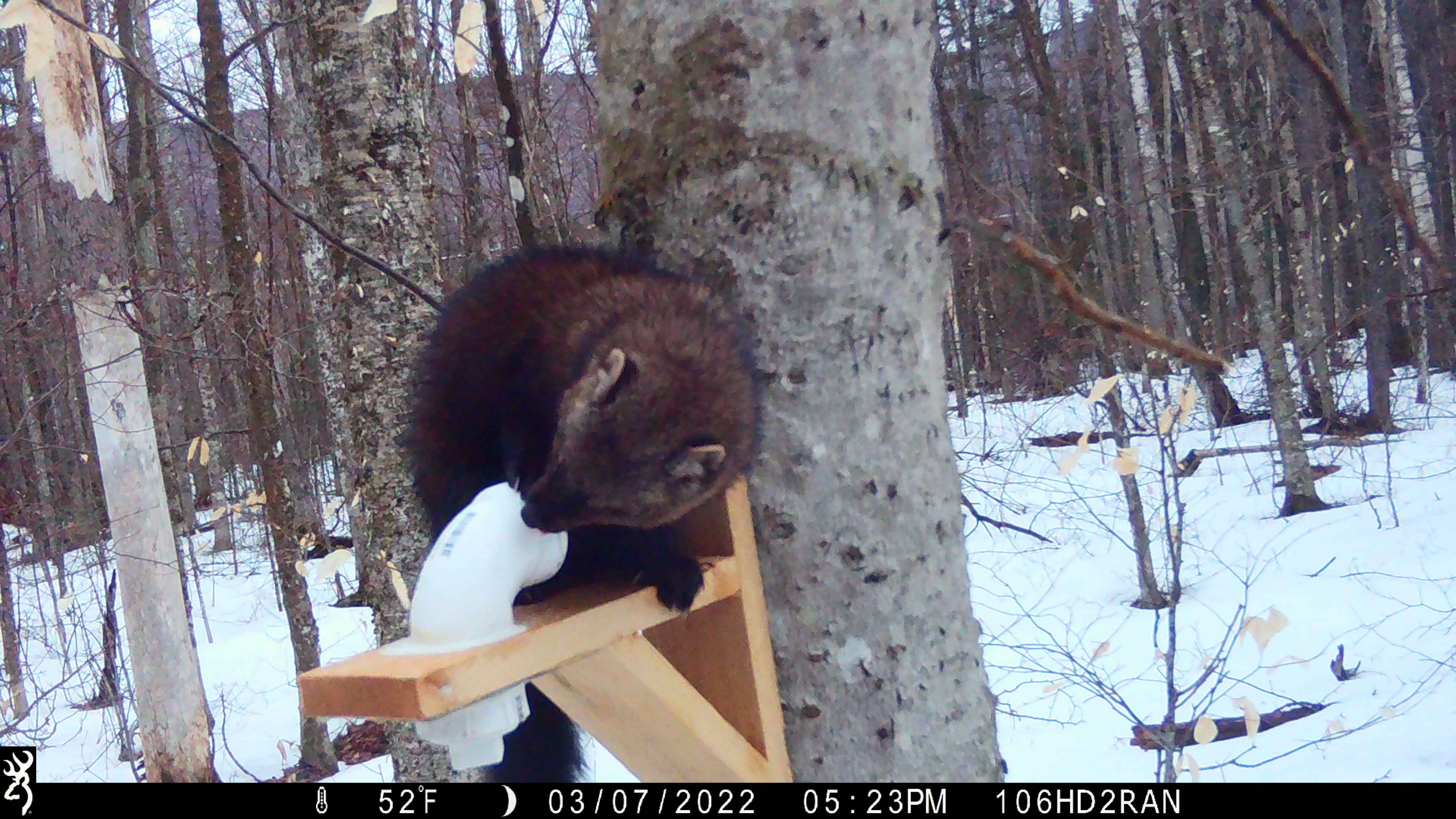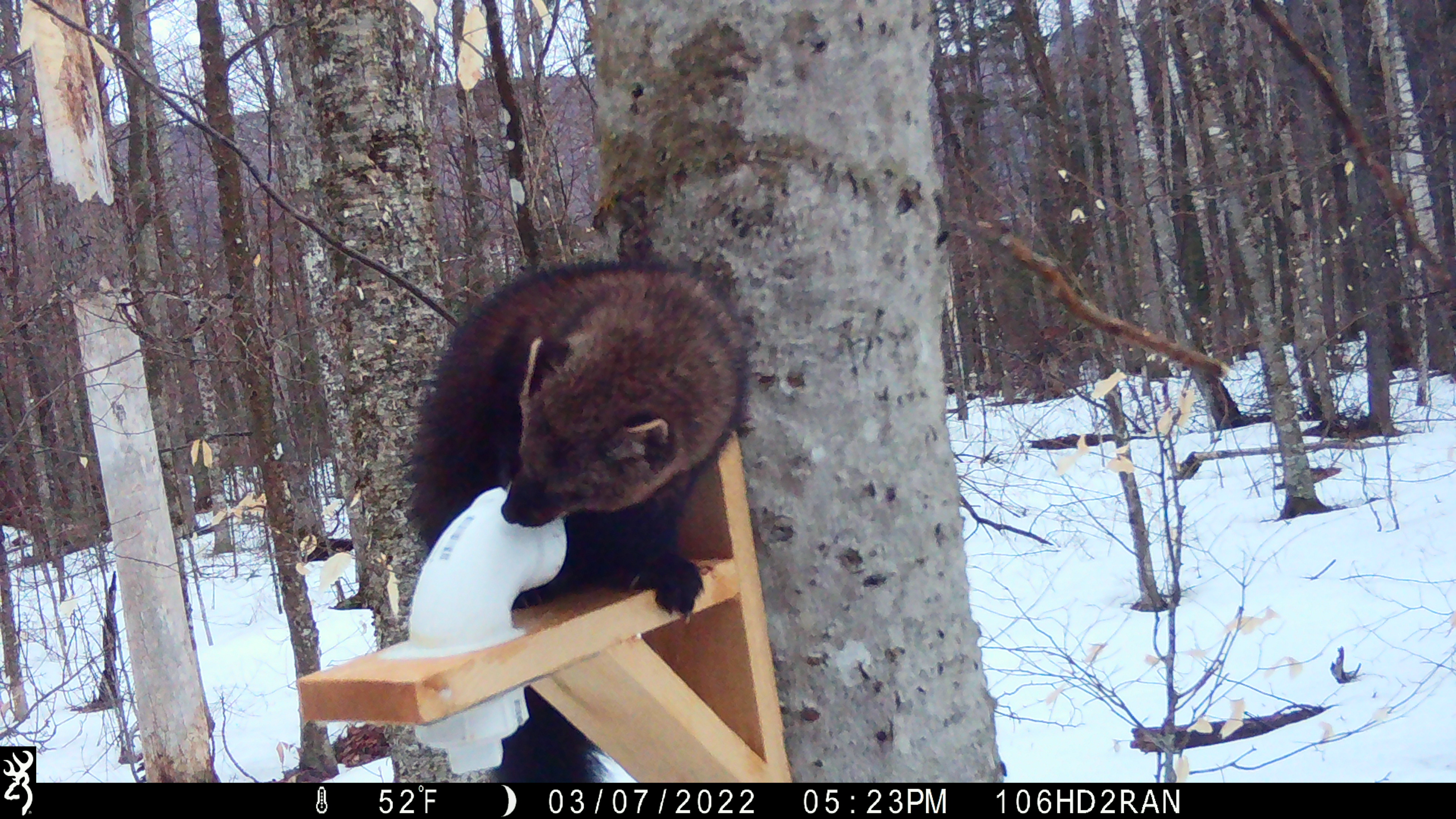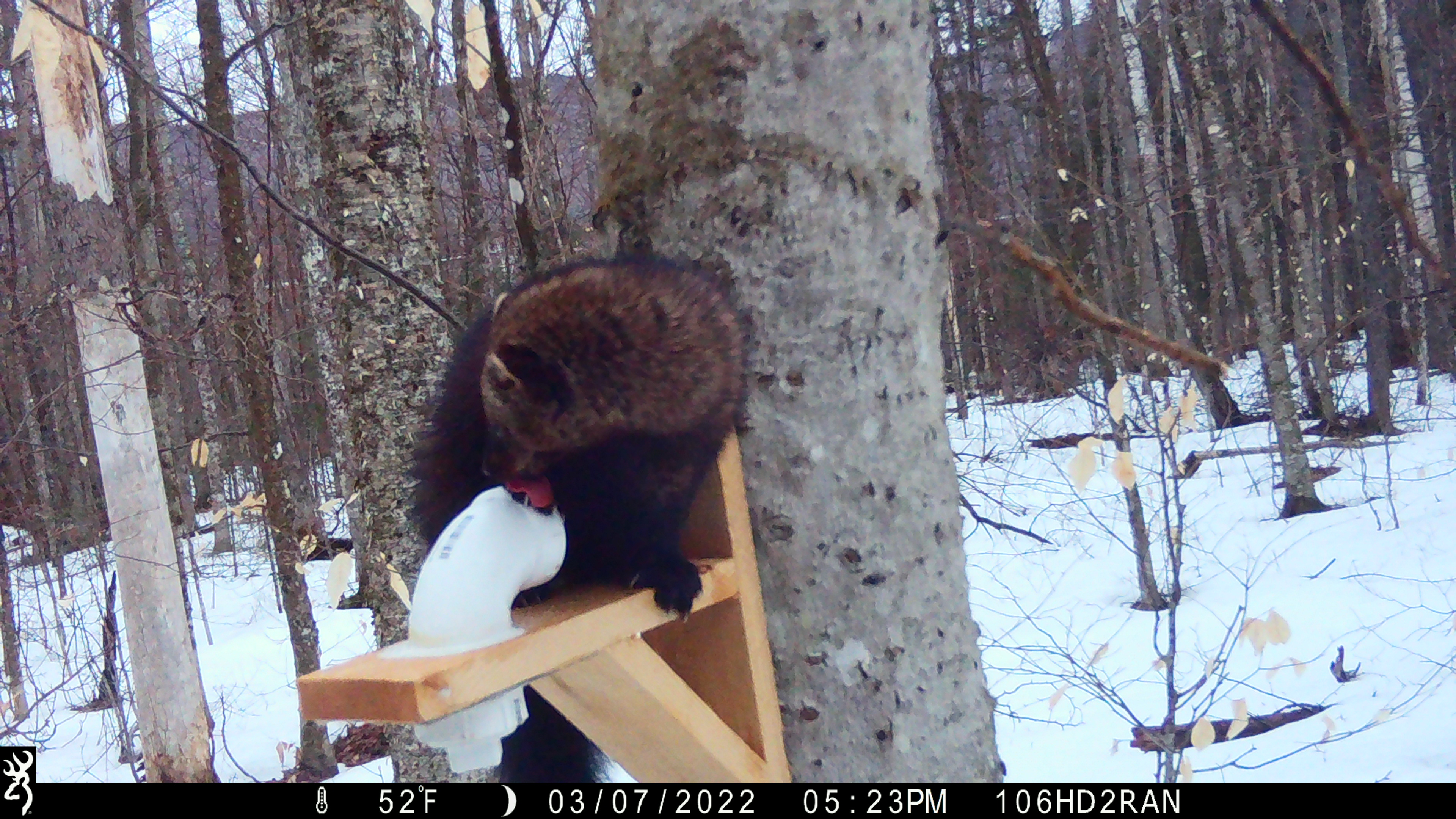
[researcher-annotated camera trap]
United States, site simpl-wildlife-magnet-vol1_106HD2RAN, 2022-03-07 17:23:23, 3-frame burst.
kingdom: Animalia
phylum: Chordata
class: Mammalia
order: Carnivora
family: Mustelidae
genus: Pekania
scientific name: Pekania pennanti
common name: fisher